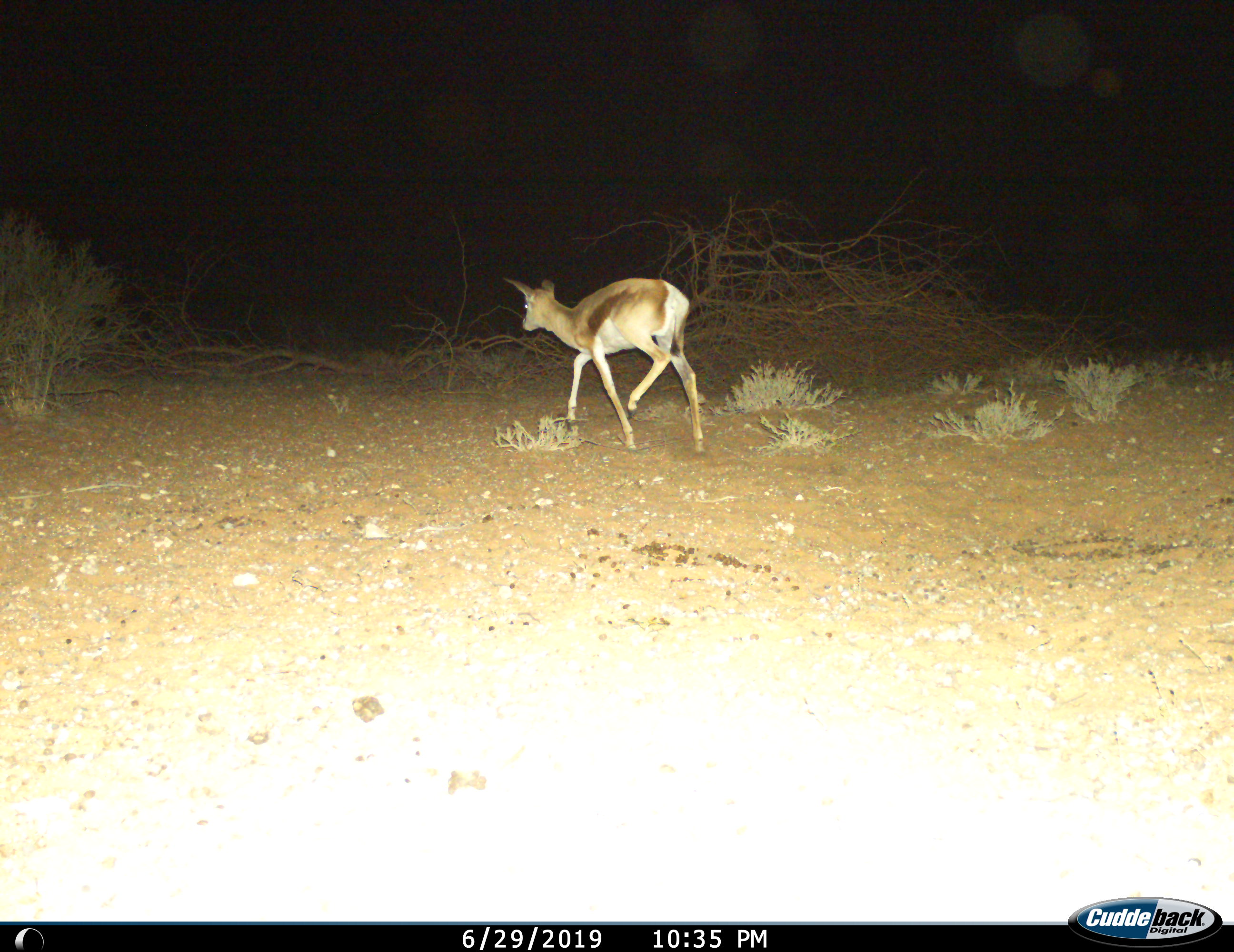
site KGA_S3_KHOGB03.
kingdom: Animalia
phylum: Chordata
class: Mammalia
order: Artiodactyla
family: Bovidae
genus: Antidorcas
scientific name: Antidorcas marsupialis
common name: springbok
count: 1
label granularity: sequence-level